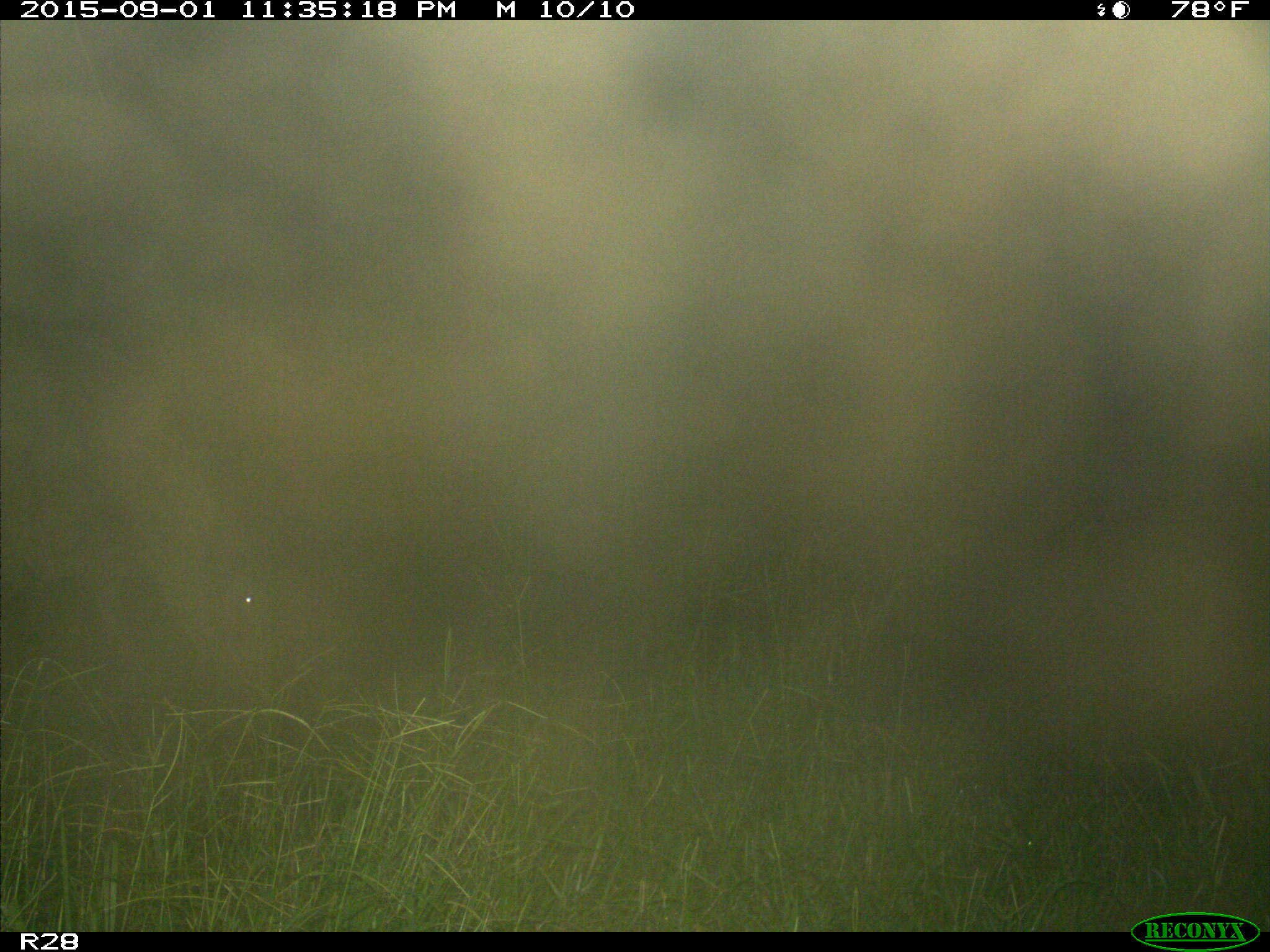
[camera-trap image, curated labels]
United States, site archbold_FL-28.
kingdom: Animalia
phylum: Chordata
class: Mammalia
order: Artiodactyla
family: Bovidae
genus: Bos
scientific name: Bos taurus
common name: domestic cow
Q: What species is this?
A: Bos taurus (domestic cow).